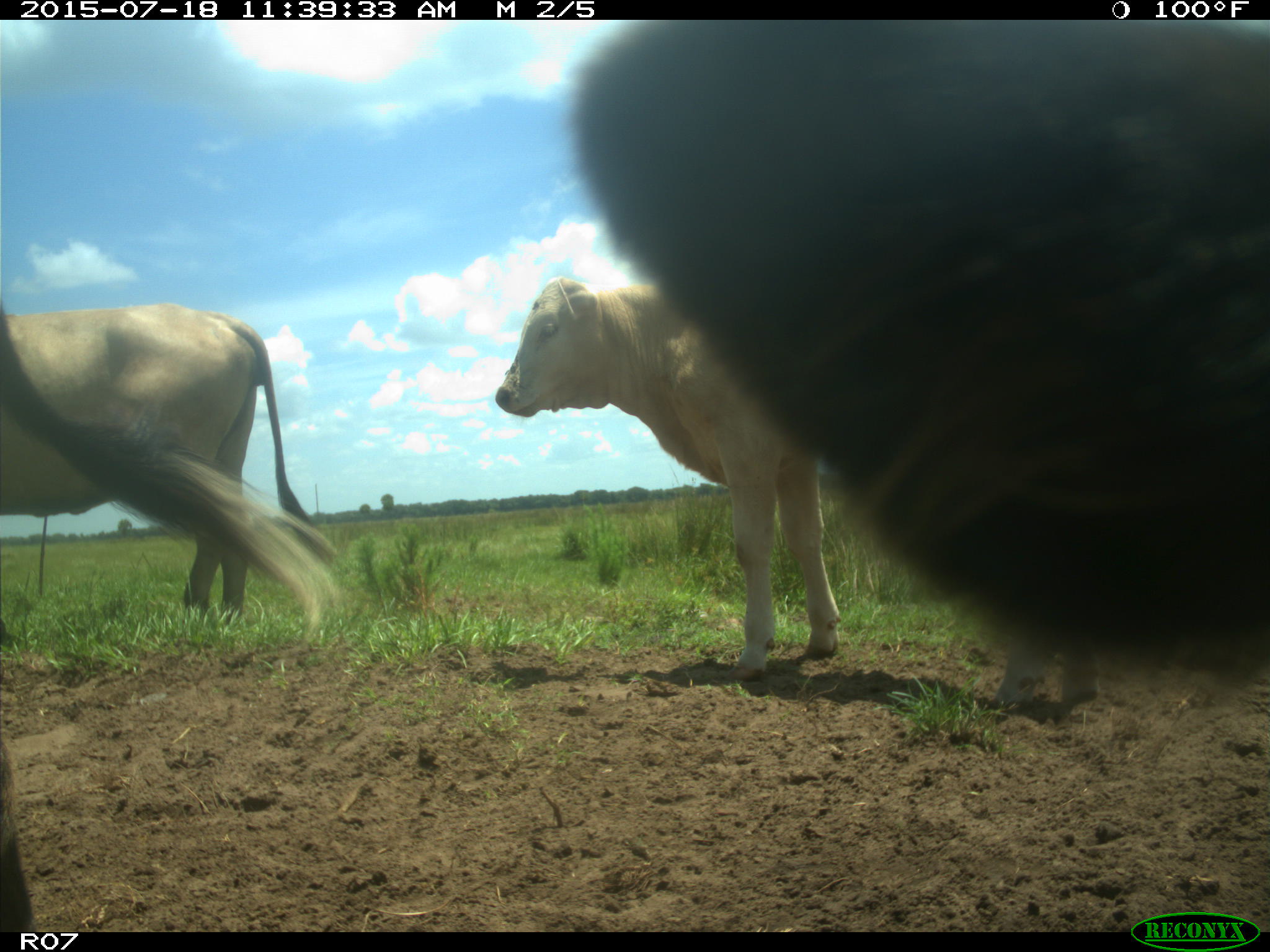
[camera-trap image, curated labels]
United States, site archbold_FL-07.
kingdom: Animalia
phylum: Chordata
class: Mammalia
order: Artiodactyla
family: Bovidae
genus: Bos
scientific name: Bos taurus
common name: domestic cow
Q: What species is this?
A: Bos taurus (domestic cow).